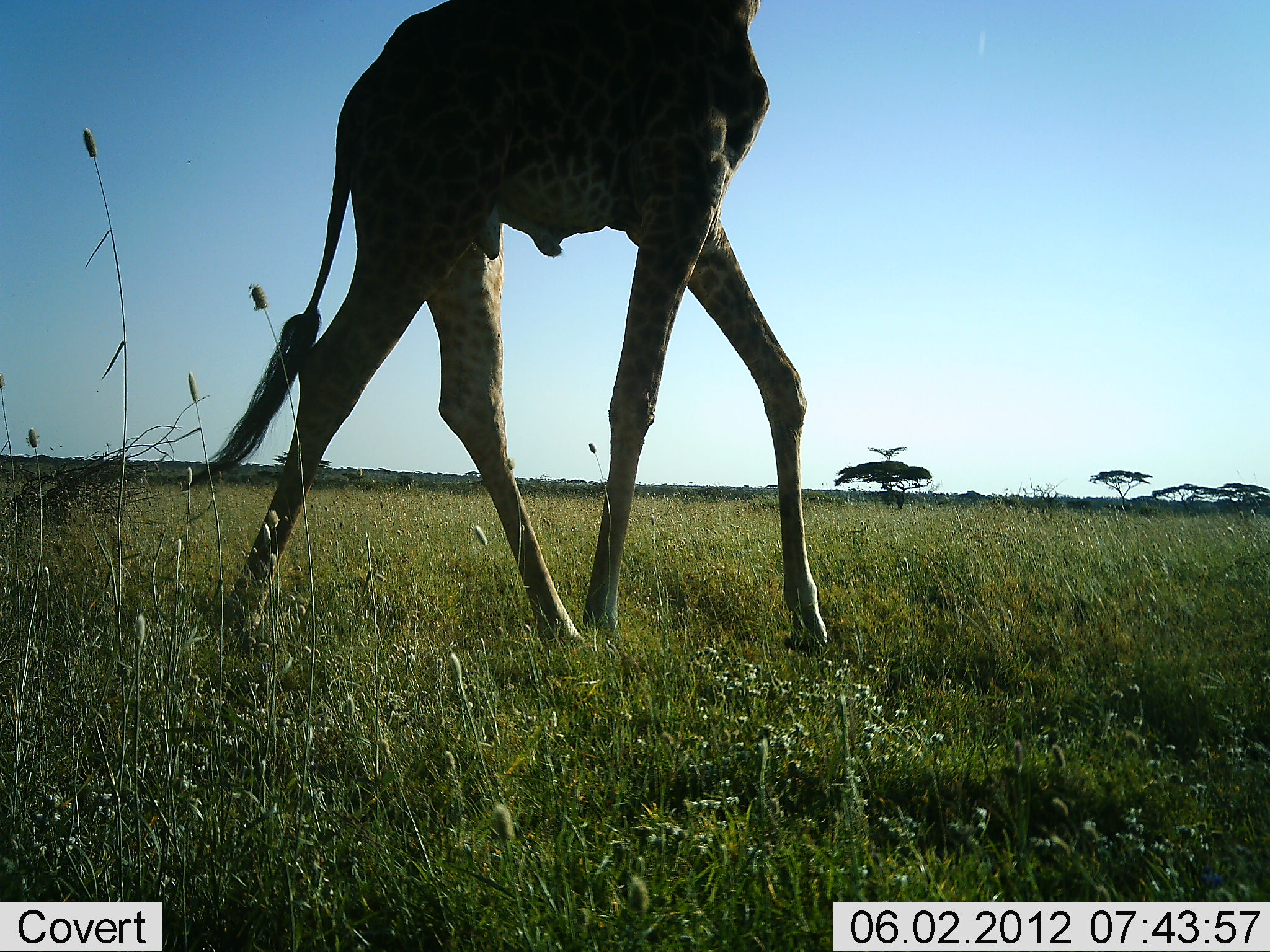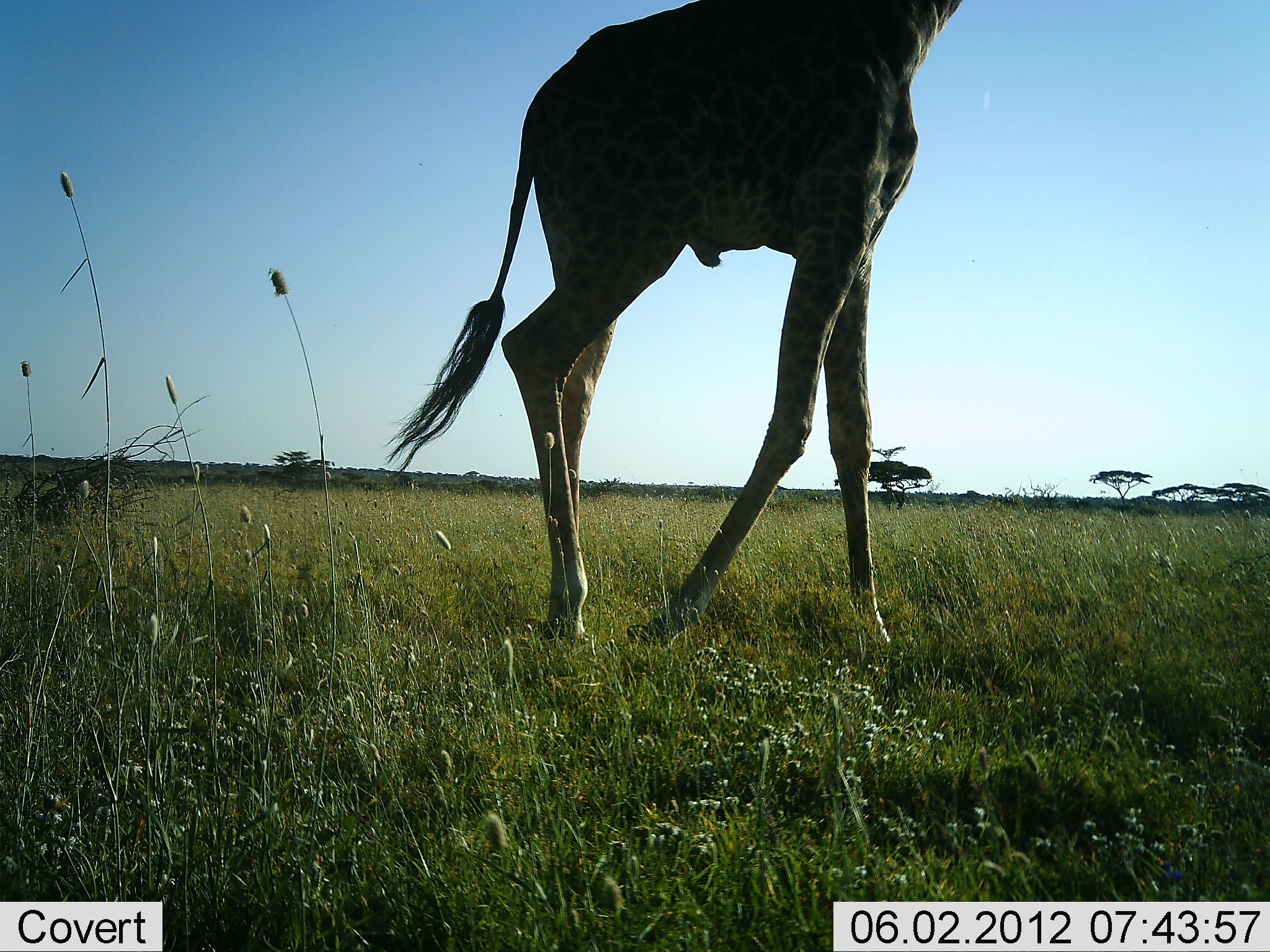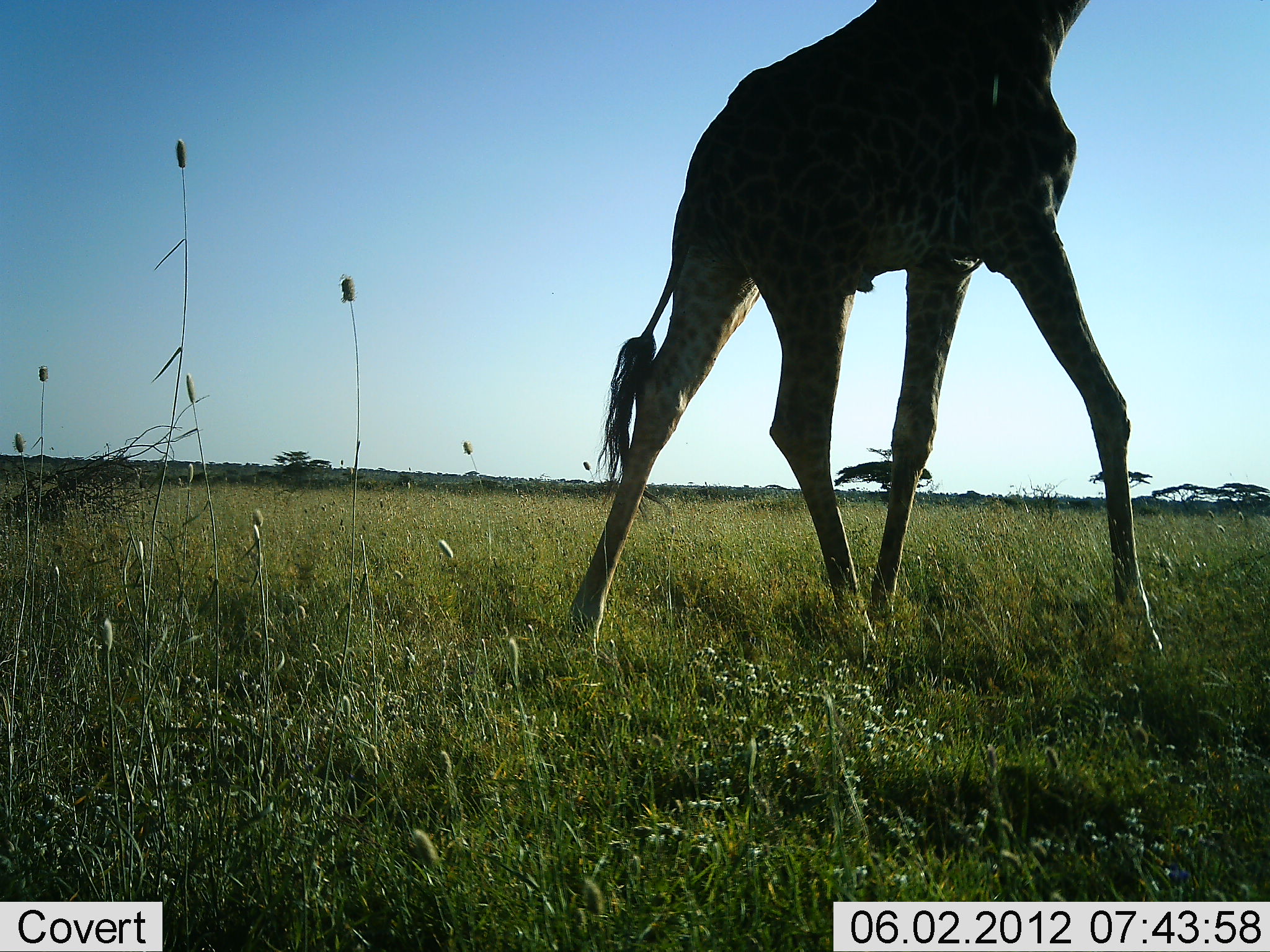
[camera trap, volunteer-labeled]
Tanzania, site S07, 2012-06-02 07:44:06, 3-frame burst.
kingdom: Animalia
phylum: Chordata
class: Mammalia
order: Artiodactyla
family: Giraffidae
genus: Giraffa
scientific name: Giraffa camelopardalis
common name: giraffe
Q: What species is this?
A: Giraffe (Giraffa camelopardalis).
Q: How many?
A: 1.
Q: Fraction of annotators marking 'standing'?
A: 30%.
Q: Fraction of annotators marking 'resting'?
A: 0%.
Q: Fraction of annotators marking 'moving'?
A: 70%.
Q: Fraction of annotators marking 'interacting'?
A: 0%.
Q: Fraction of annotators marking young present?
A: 0%.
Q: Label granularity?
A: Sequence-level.